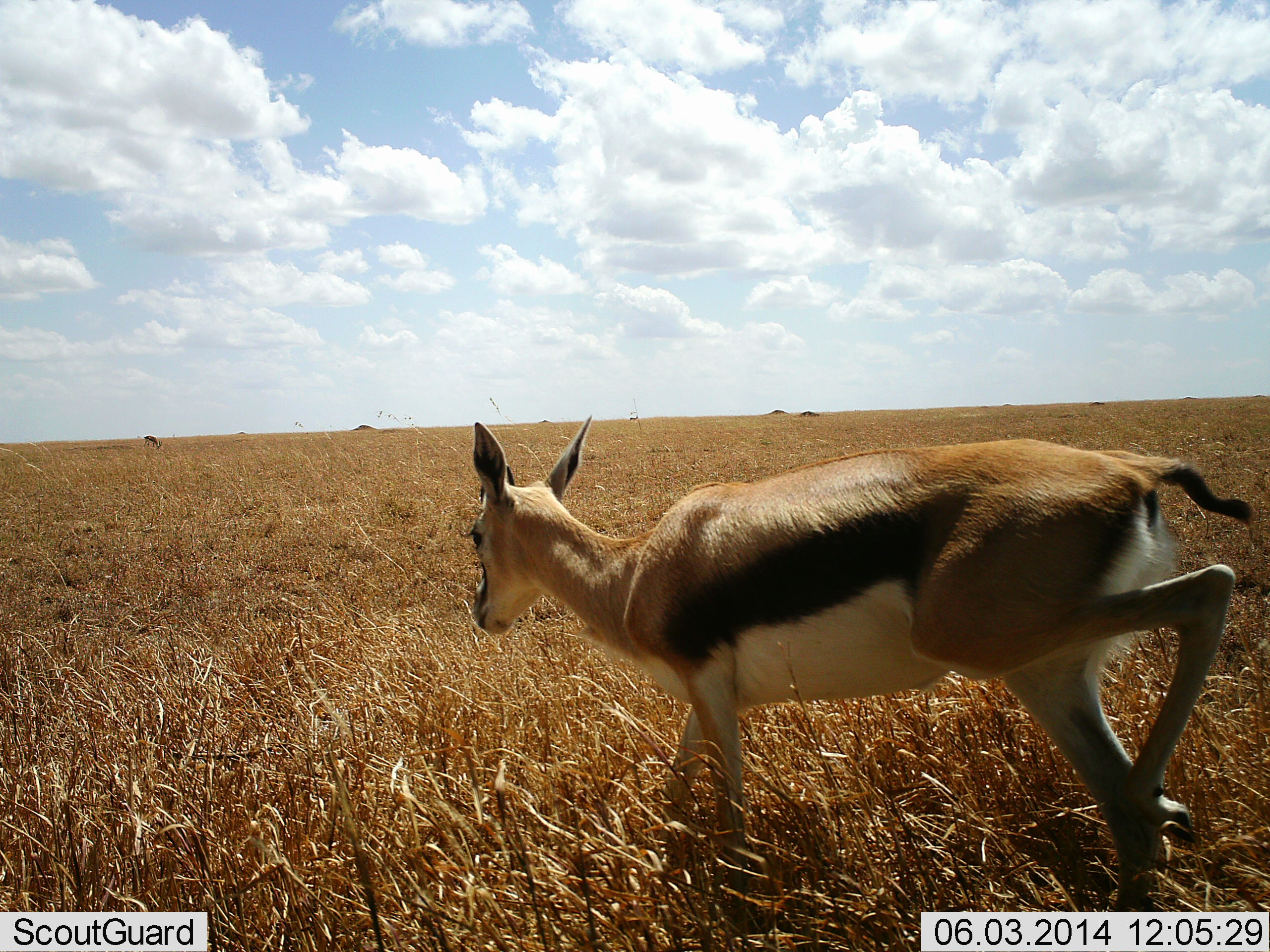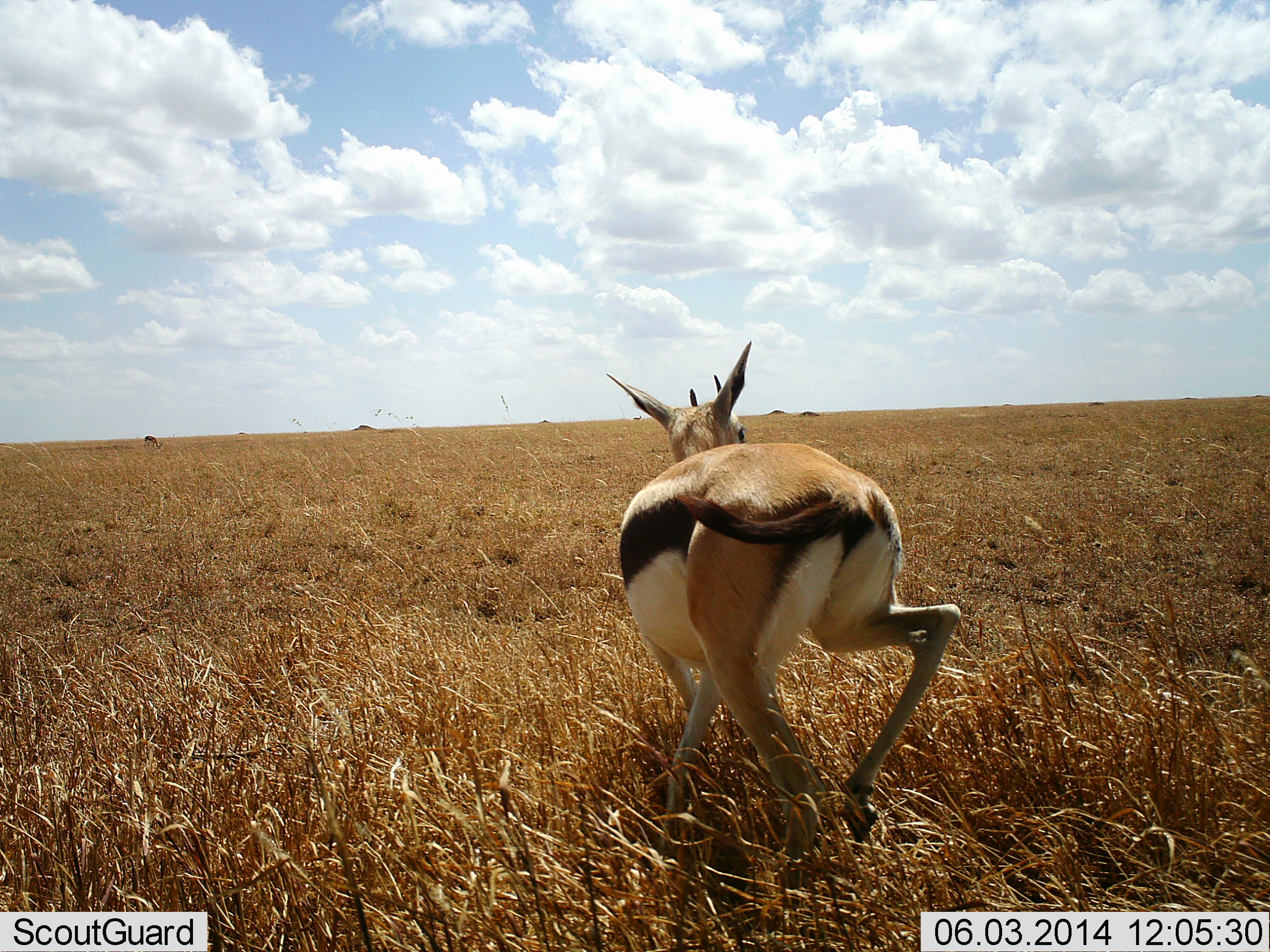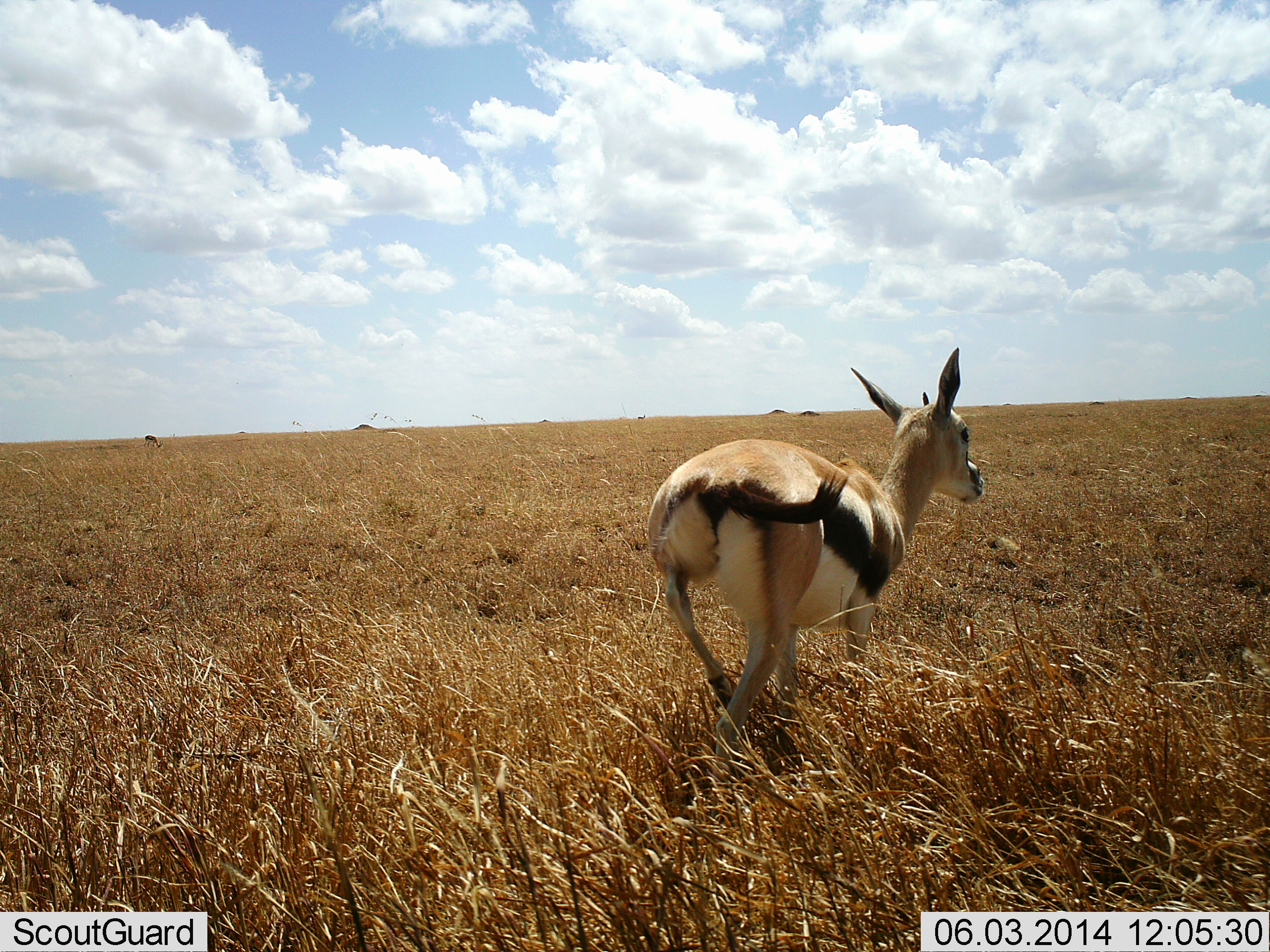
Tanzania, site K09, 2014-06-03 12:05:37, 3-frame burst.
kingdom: Animalia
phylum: Chordata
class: Mammalia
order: Artiodactyla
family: Bovidae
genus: Eudorcas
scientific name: Eudorcas thomsonii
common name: thomson's gazelle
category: gazellethomsons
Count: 1.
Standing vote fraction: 0%.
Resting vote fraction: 0%.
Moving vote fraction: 100%.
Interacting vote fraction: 0%.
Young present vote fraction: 0%.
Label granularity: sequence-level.